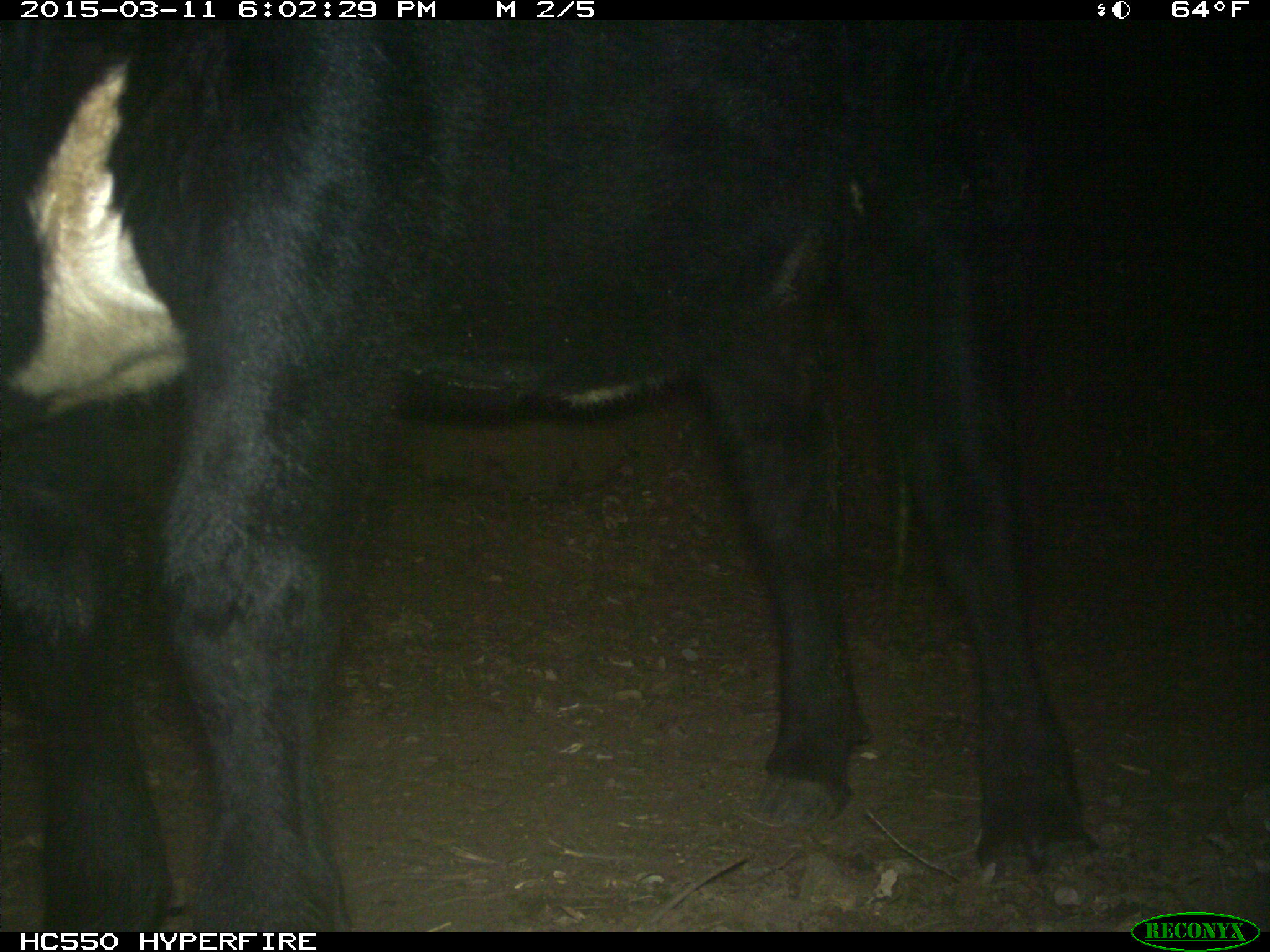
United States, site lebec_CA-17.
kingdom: Animalia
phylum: Chordata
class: Mammalia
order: Artiodactyla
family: Bovidae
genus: Bos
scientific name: Bos taurus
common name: domestic cow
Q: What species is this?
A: Bos taurus (domestic cow).